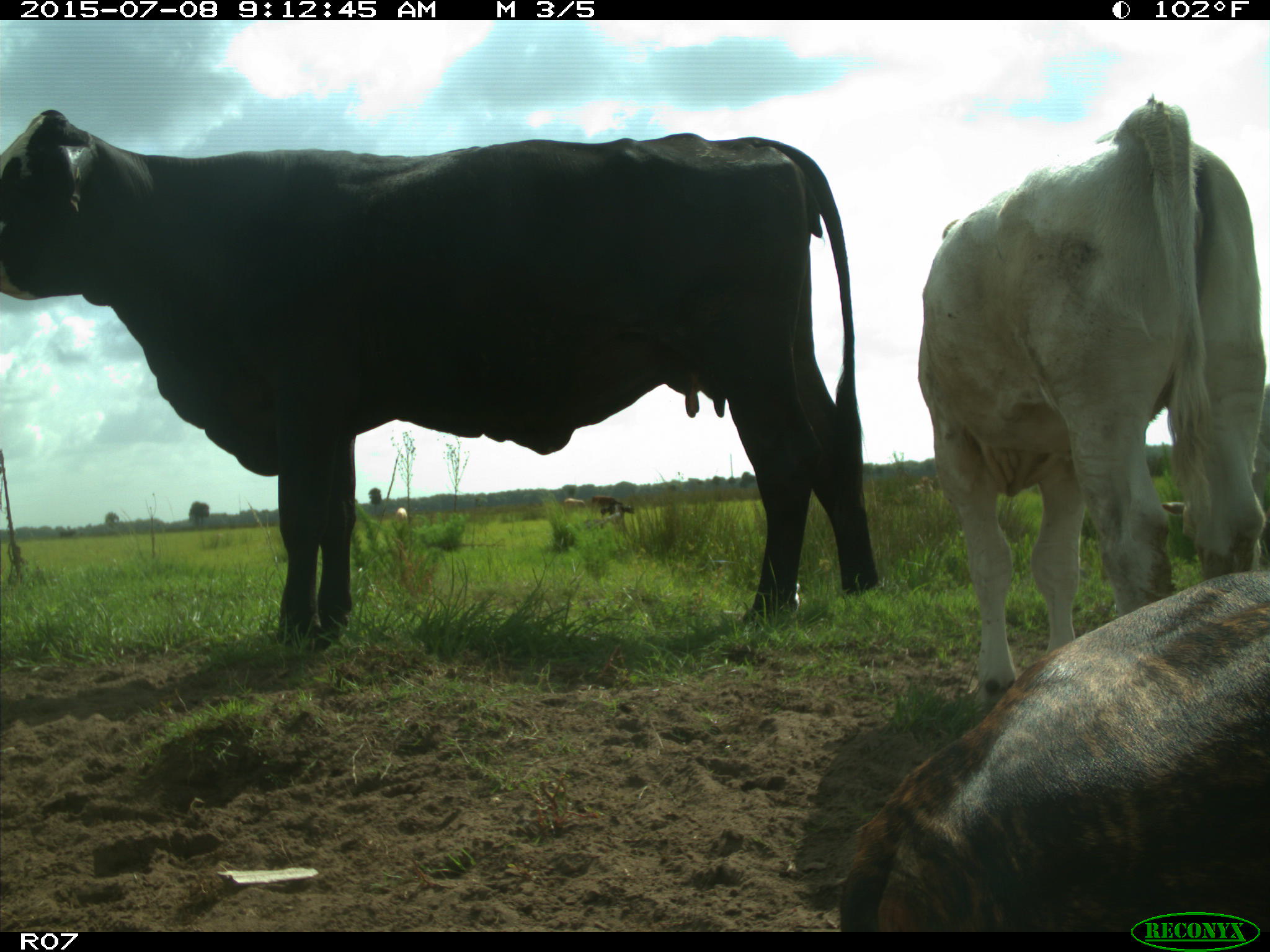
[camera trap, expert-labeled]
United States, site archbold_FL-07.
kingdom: Animalia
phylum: Chordata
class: Mammalia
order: Artiodactyla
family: Bovidae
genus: Bos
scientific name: Bos taurus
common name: domestic cow